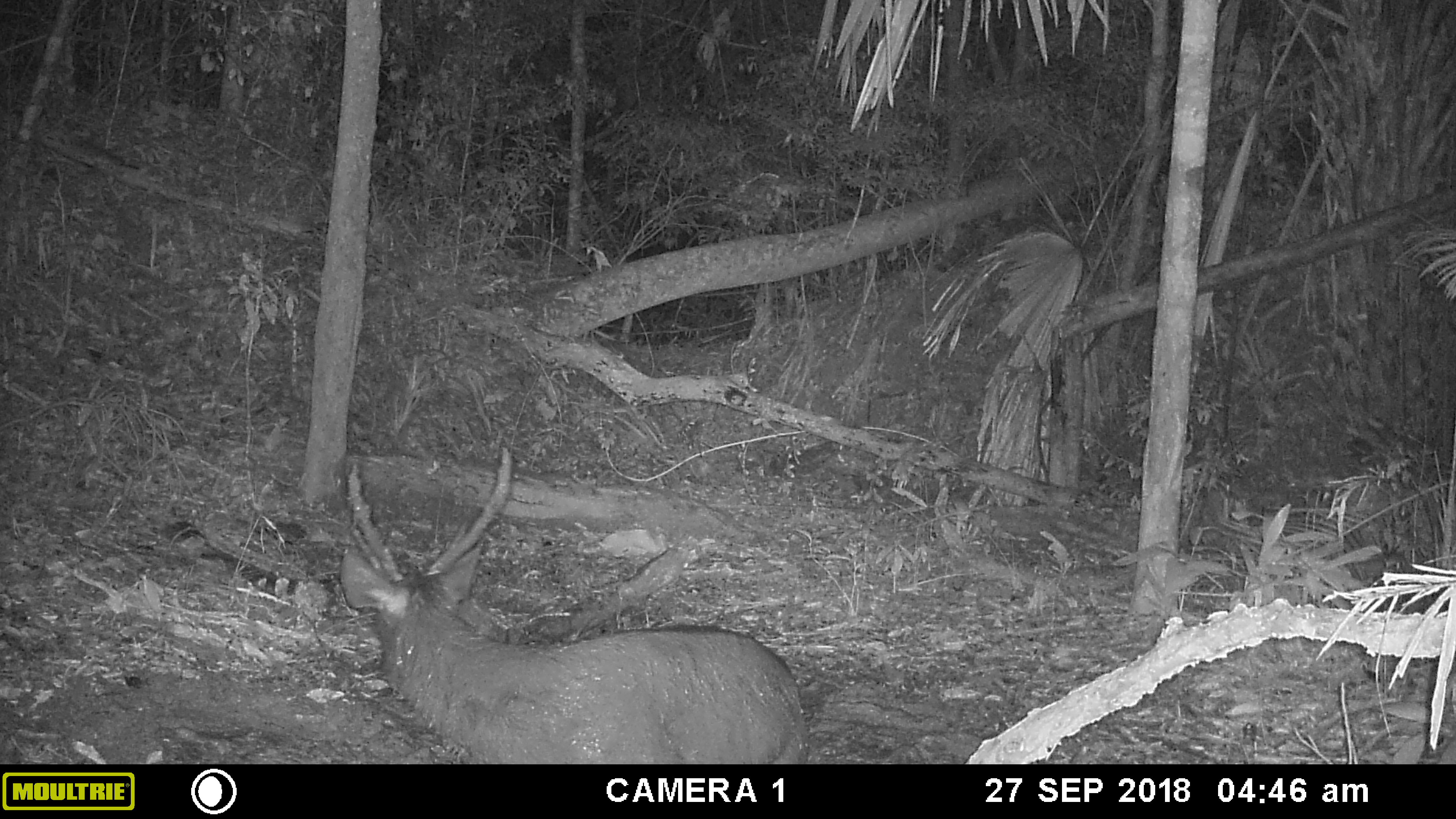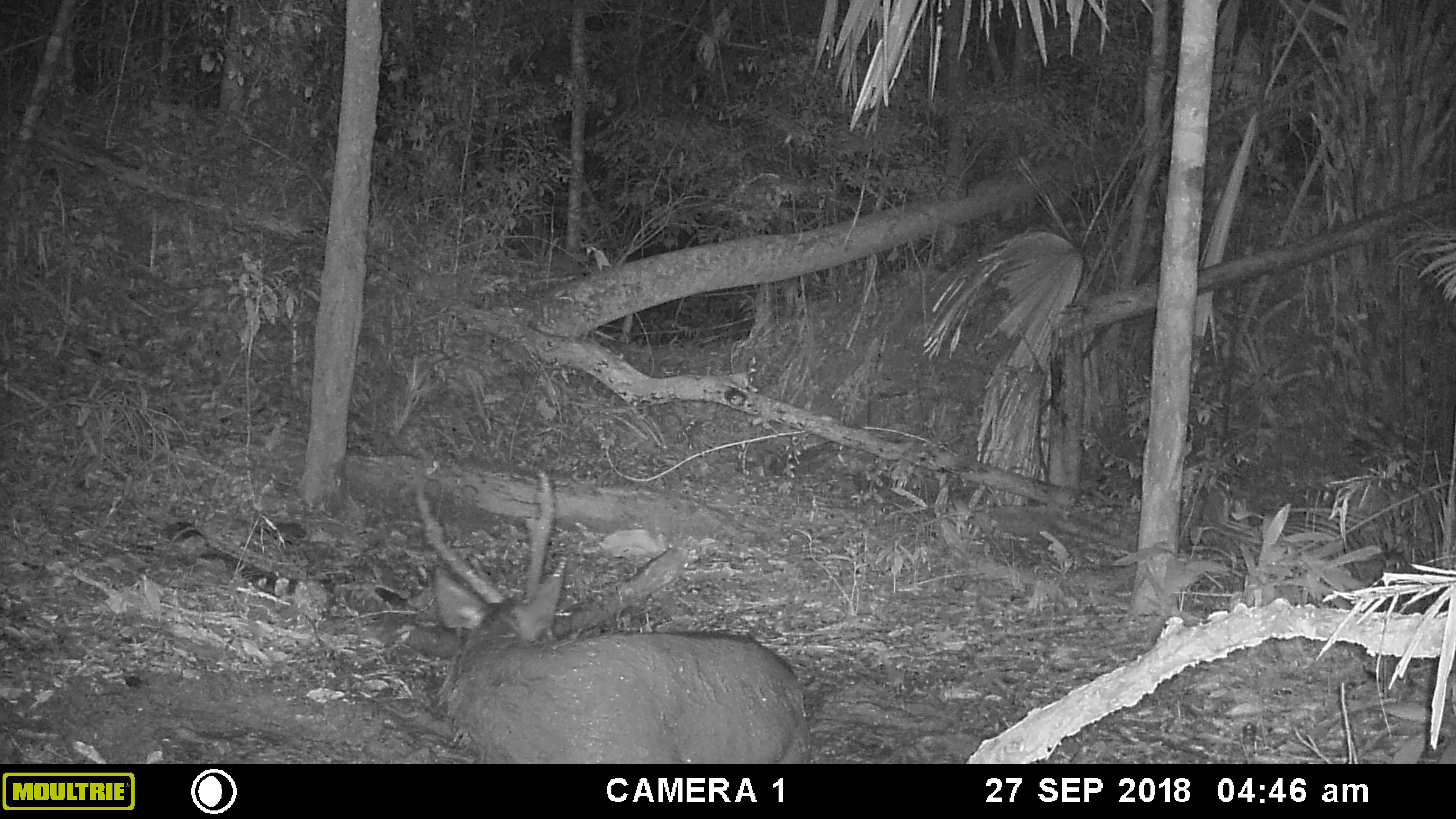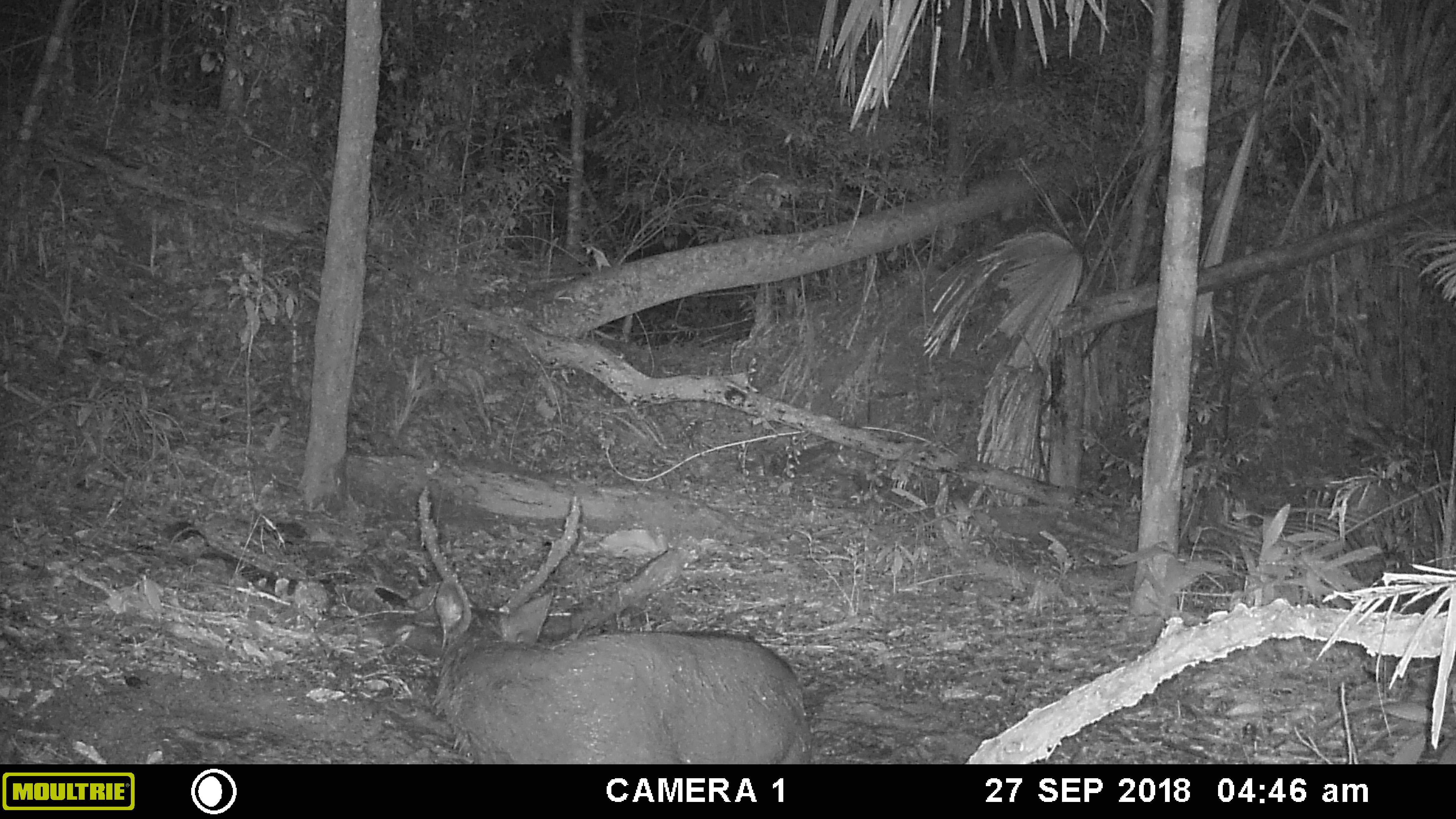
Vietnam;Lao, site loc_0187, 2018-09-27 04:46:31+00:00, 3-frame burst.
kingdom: Animalia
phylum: Chordata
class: Mammalia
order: Artiodactyla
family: Cervidae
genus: Rusa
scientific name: Rusa unicolor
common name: sambar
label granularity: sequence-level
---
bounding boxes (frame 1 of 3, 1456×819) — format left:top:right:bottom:
sambar: 339:448:804:764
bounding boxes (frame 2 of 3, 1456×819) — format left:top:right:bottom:
sambar: 414:468:810:764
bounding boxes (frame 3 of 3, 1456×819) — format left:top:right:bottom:
sambar: 418:484:811:764